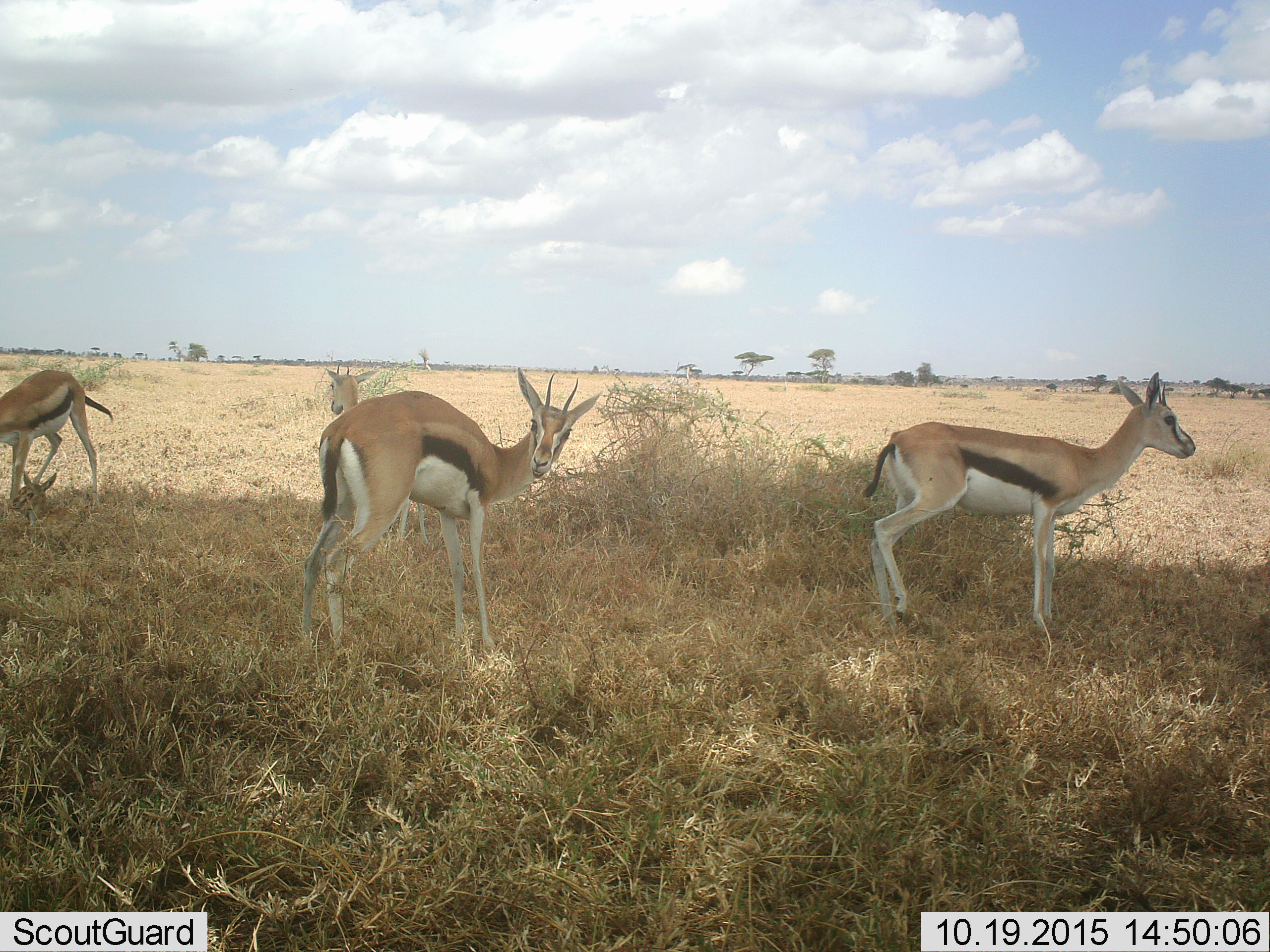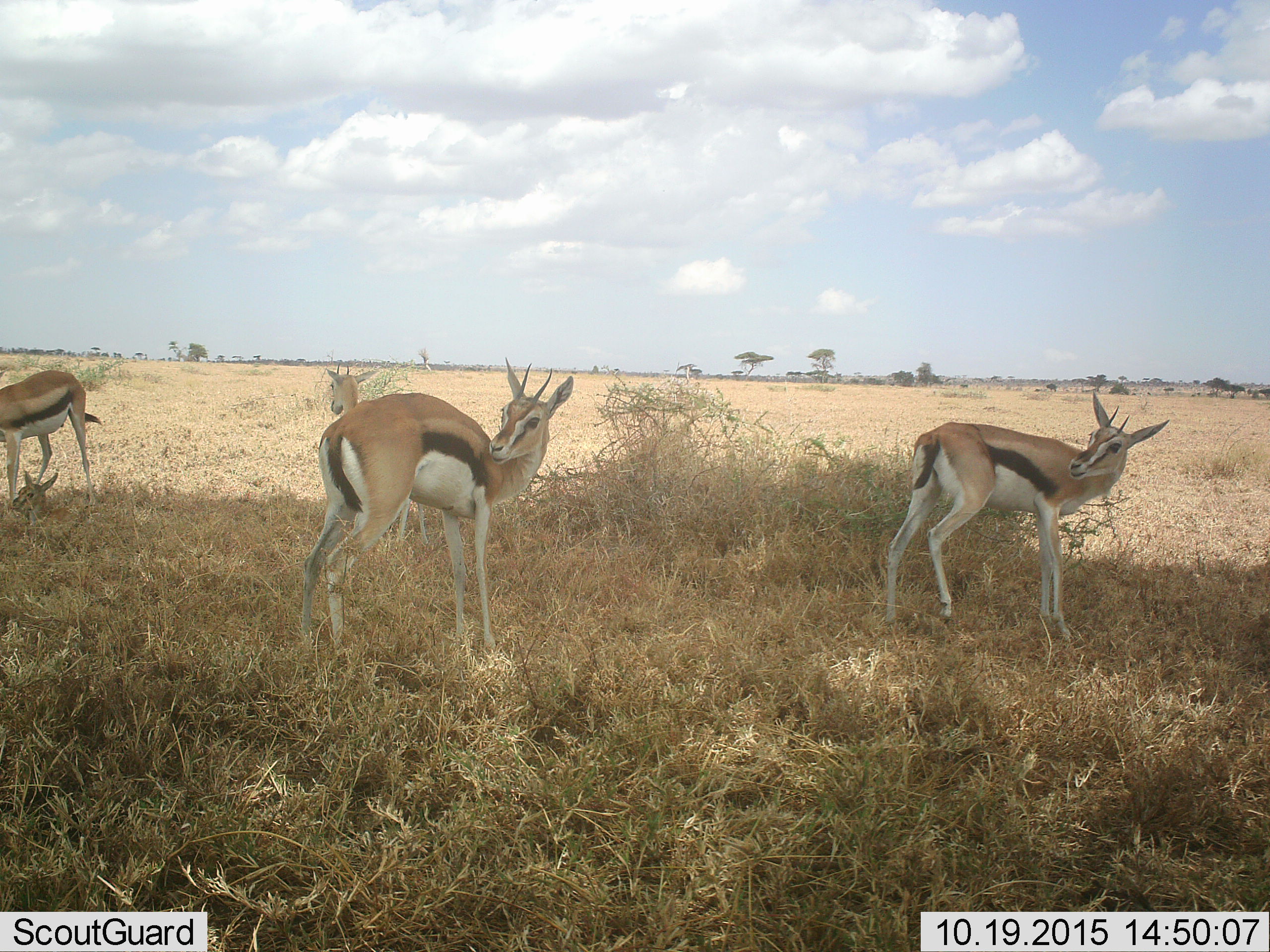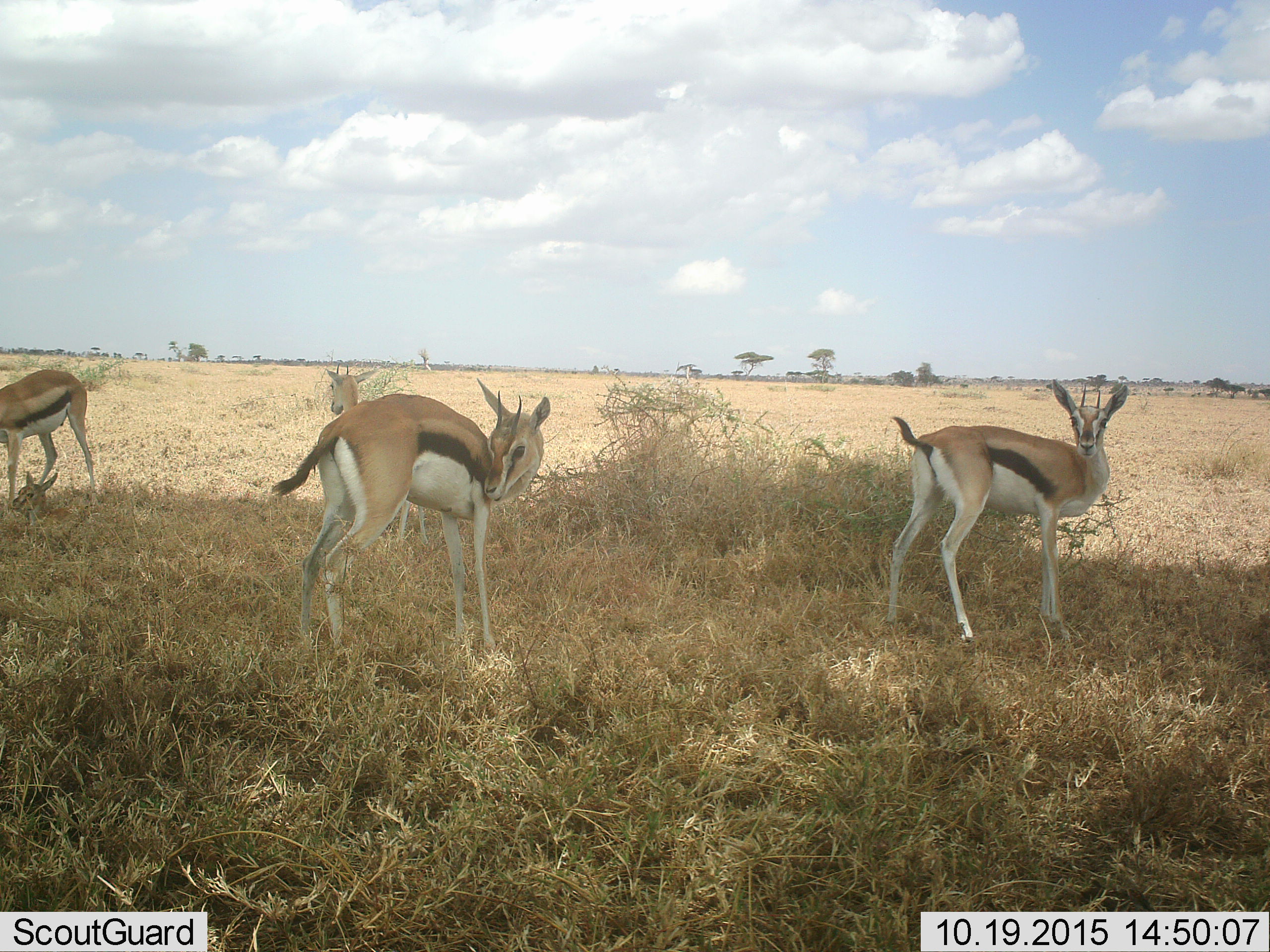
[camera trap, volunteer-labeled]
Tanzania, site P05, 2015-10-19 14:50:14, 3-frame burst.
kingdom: Animalia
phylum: Chordata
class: Mammalia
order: Artiodactyla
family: Bovidae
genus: Eudorcas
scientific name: Eudorcas thomsonii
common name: thomson's gazelle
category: gazellethomsons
Gazellethomsons (thomson's gazelle) (Eudorcas thomsonii), count 4. Behavior (volunteer vote fractions): standing 100%, resting 44%, moving 11%, interacting 11%. Young present (vote fraction): 44%. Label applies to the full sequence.